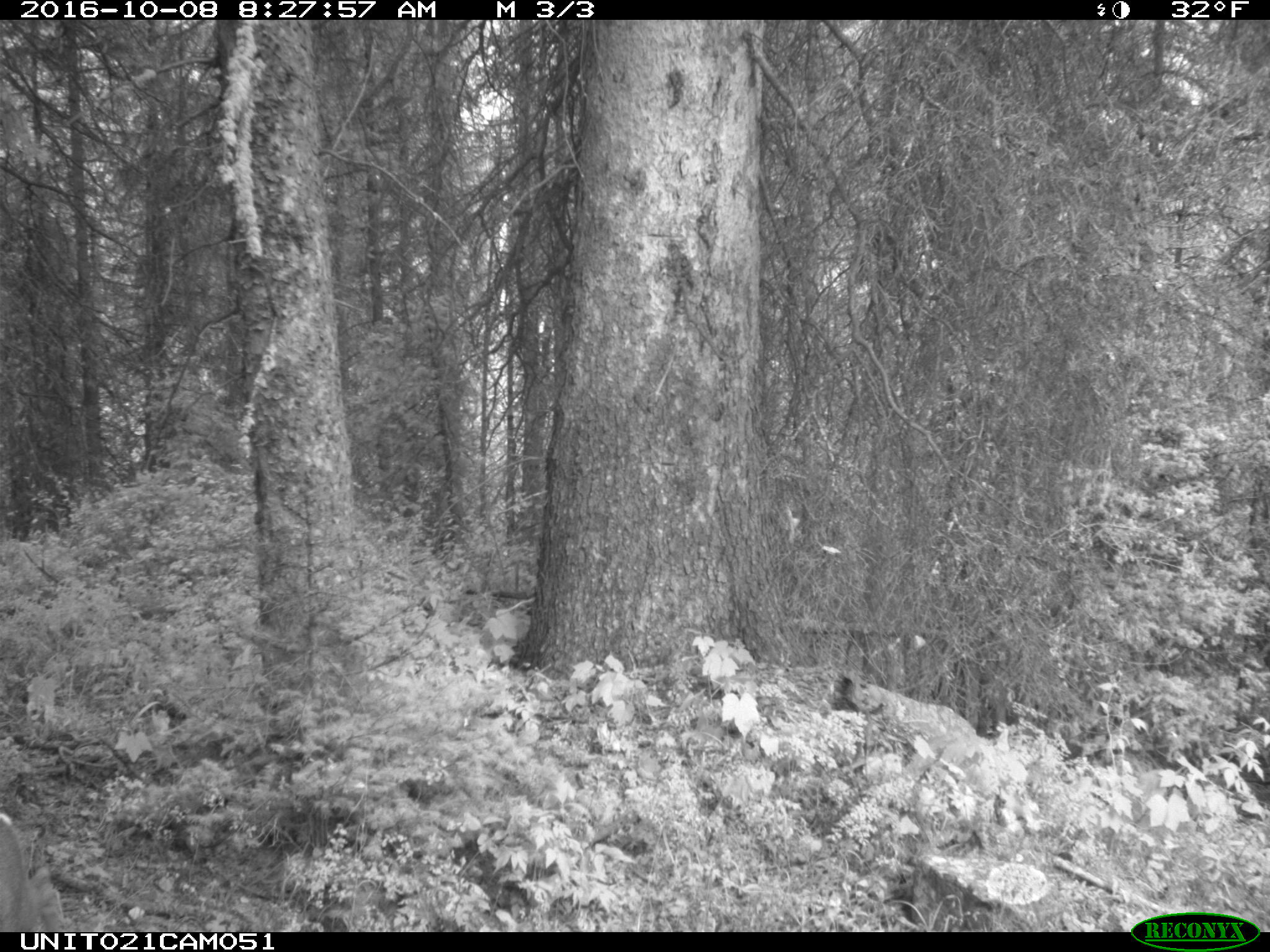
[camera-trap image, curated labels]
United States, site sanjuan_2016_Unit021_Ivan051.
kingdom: Animalia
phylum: Chordata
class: Mammalia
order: Artiodactyla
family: Cervidae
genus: Odocoileus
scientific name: Odocoileus hemionus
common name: mule deer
Odocoileus hemionus (mule deer).